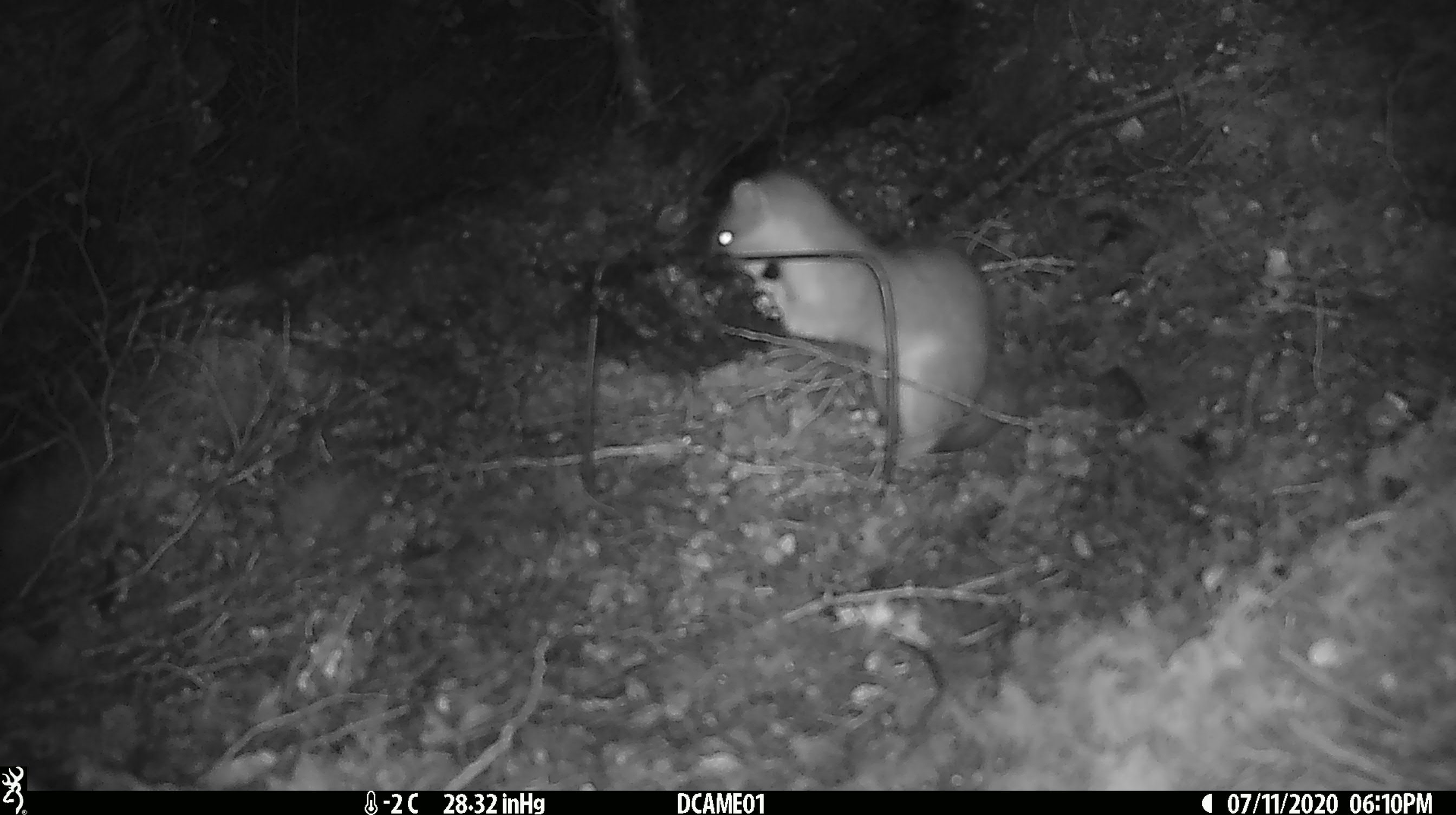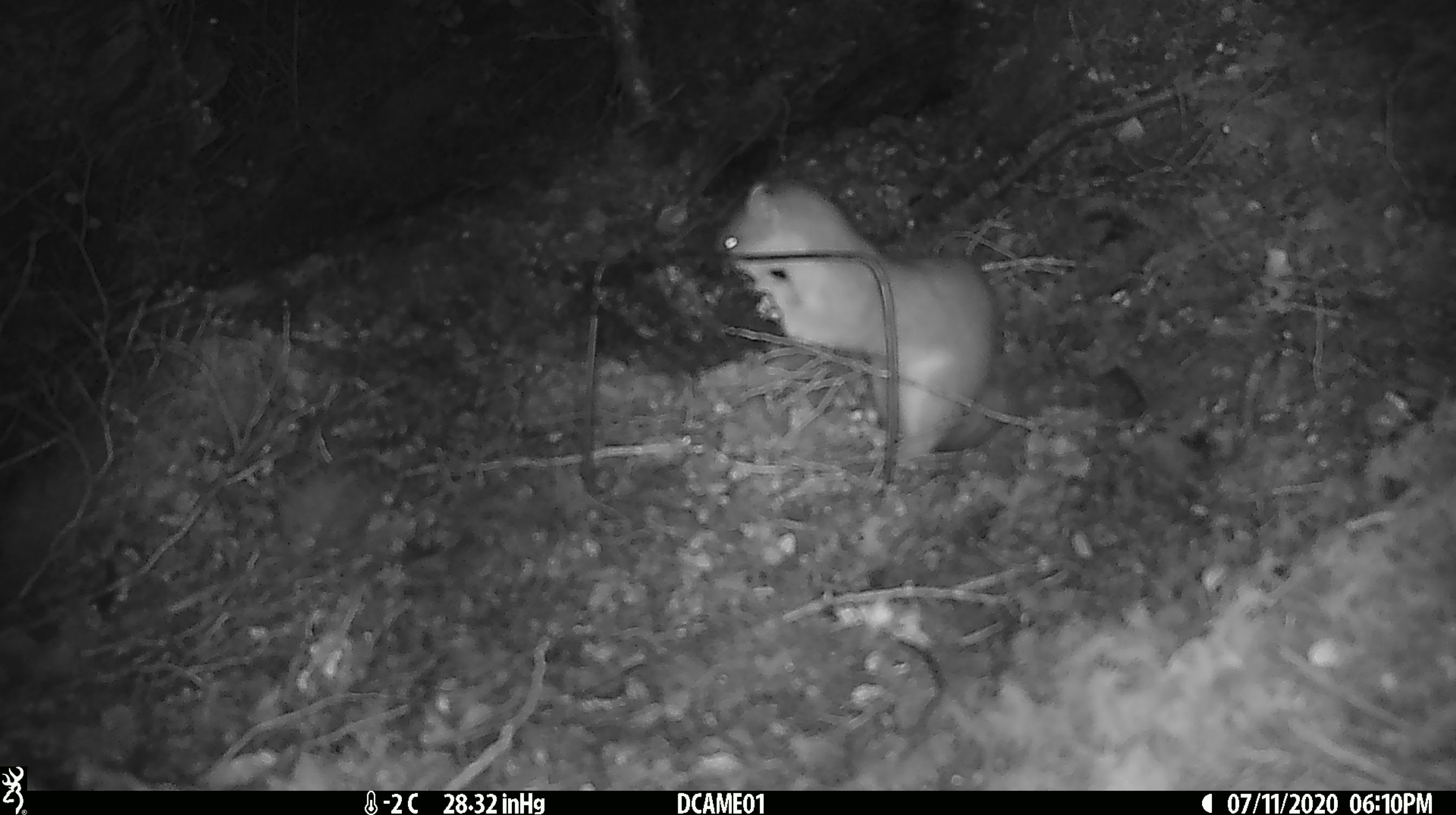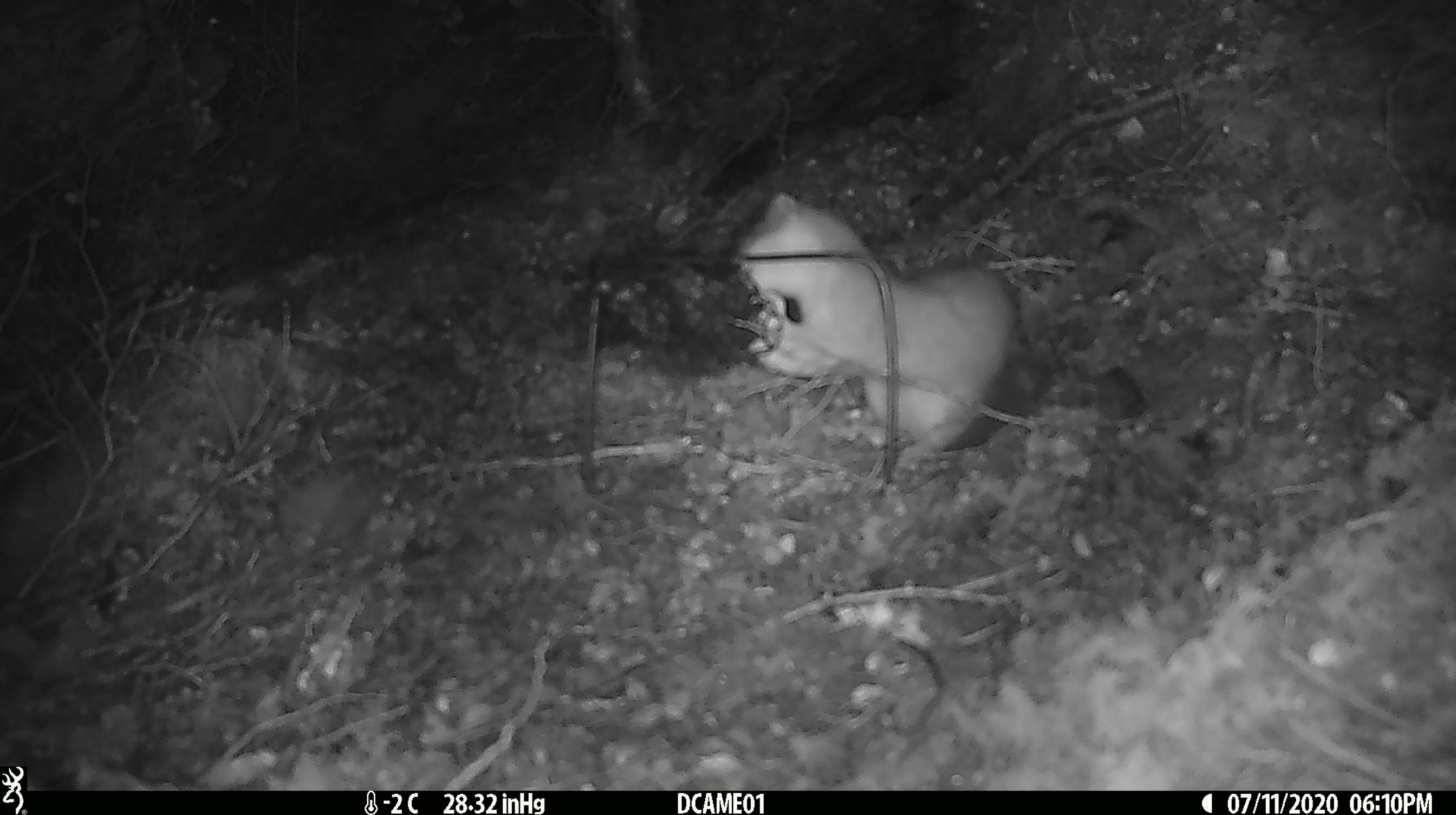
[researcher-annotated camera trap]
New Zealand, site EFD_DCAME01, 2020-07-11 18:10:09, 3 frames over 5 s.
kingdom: Animalia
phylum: Chordata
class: Mammalia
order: Carnivora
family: Mustelidae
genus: Mustela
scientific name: Mustela erminea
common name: stoat